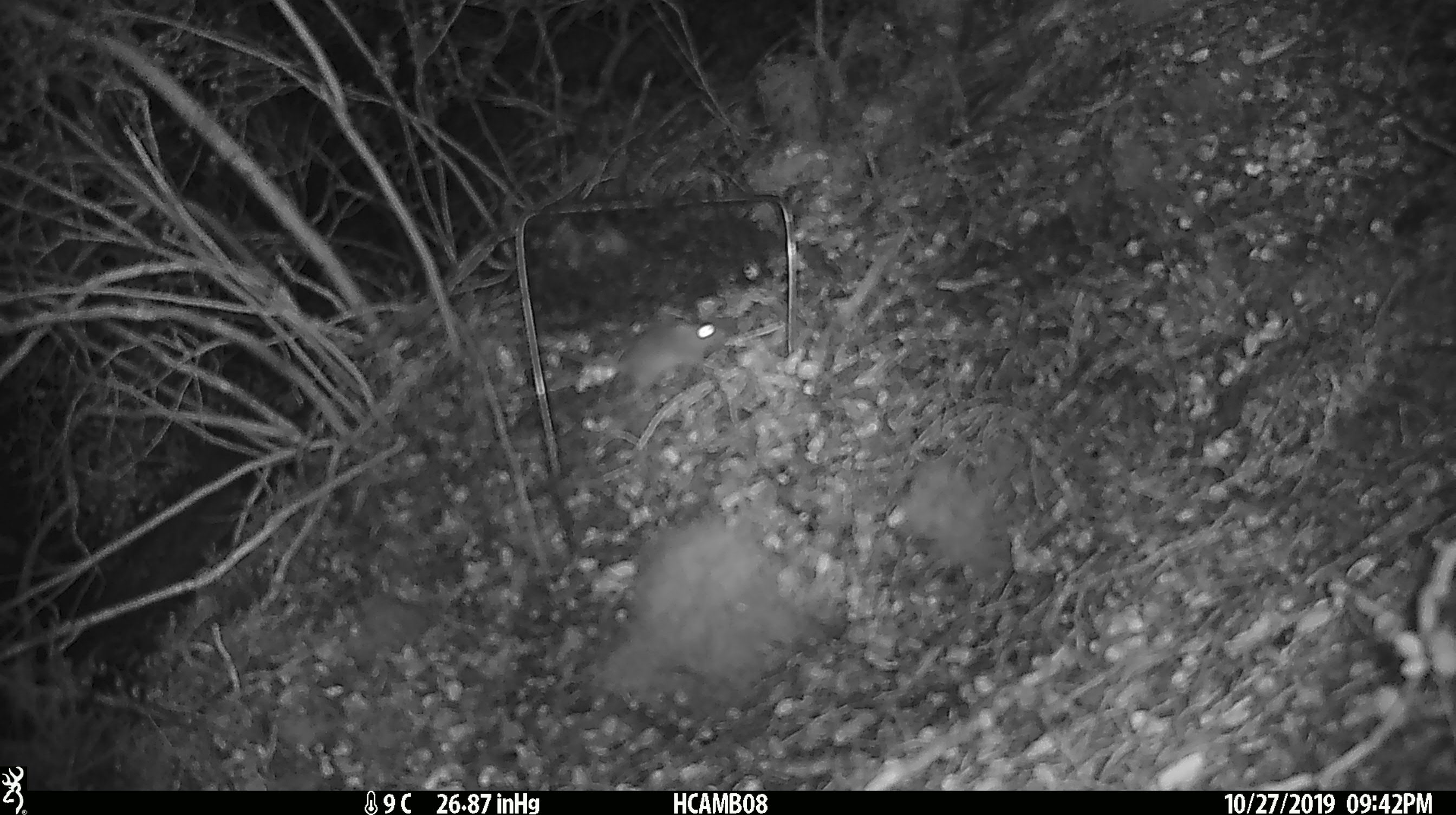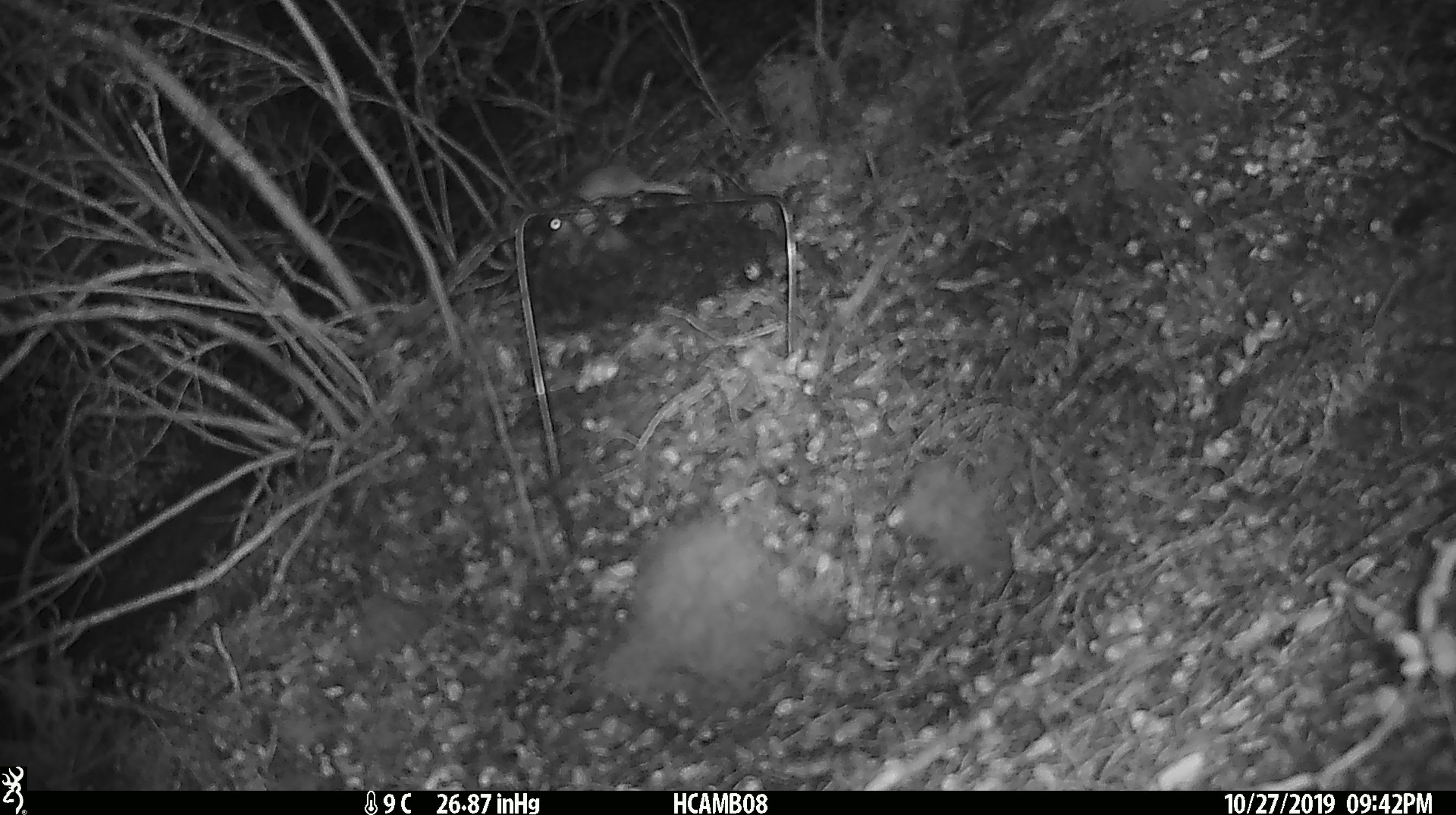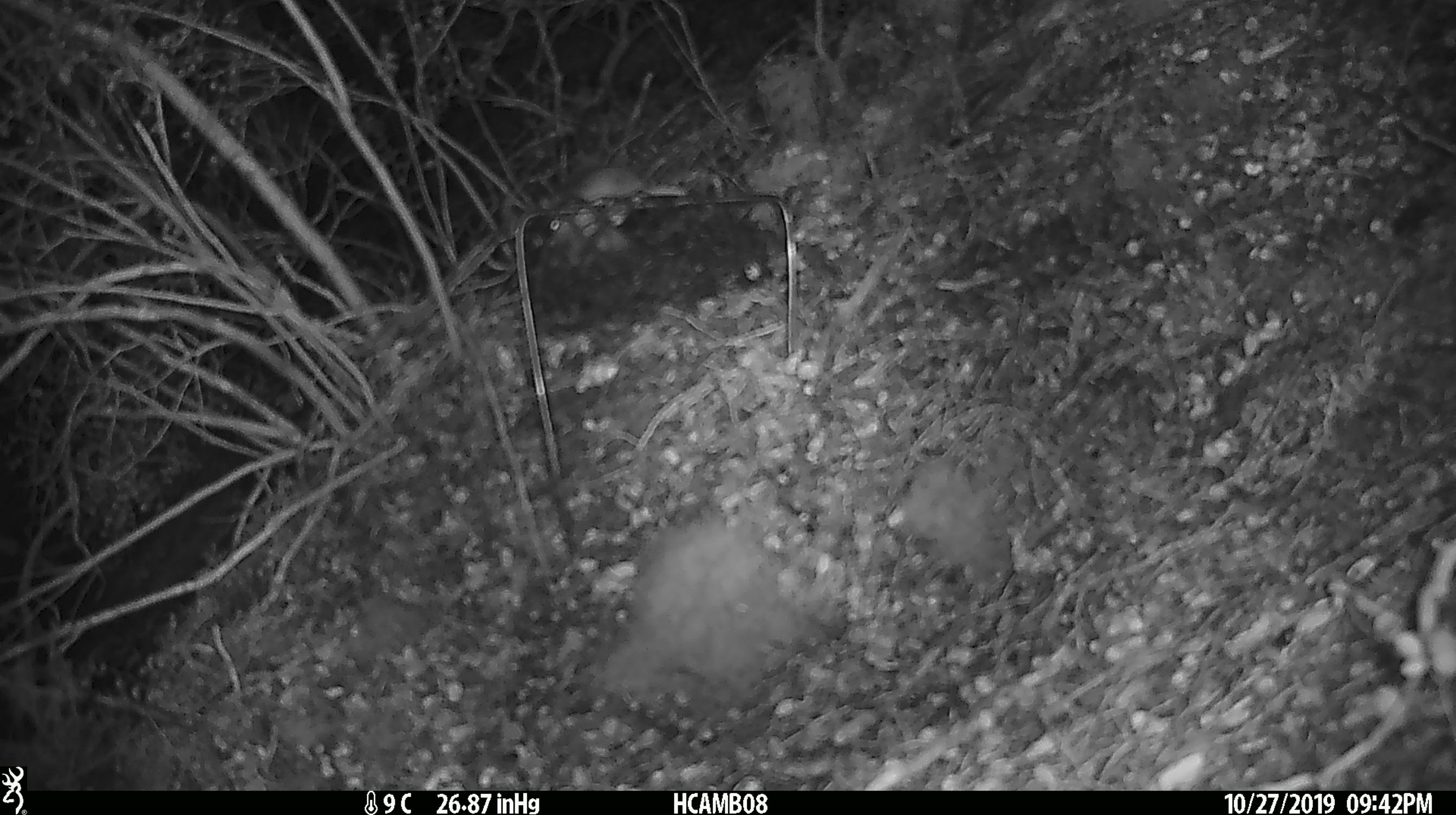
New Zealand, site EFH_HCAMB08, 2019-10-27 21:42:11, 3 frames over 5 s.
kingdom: Animalia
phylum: Chordata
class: Mammalia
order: Rodentia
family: Muridae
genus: Mus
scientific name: Mus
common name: mouse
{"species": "mouse (Mus)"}